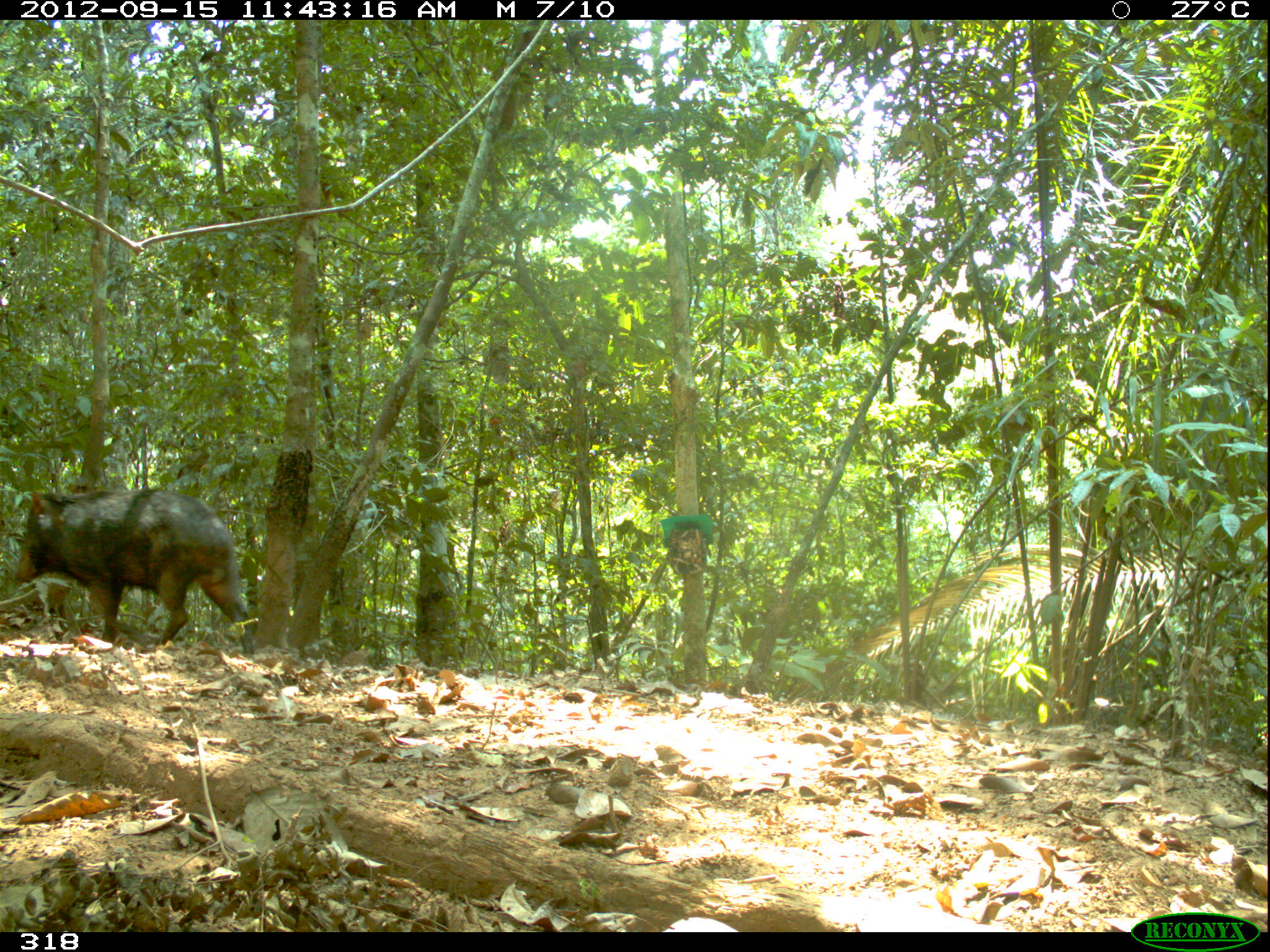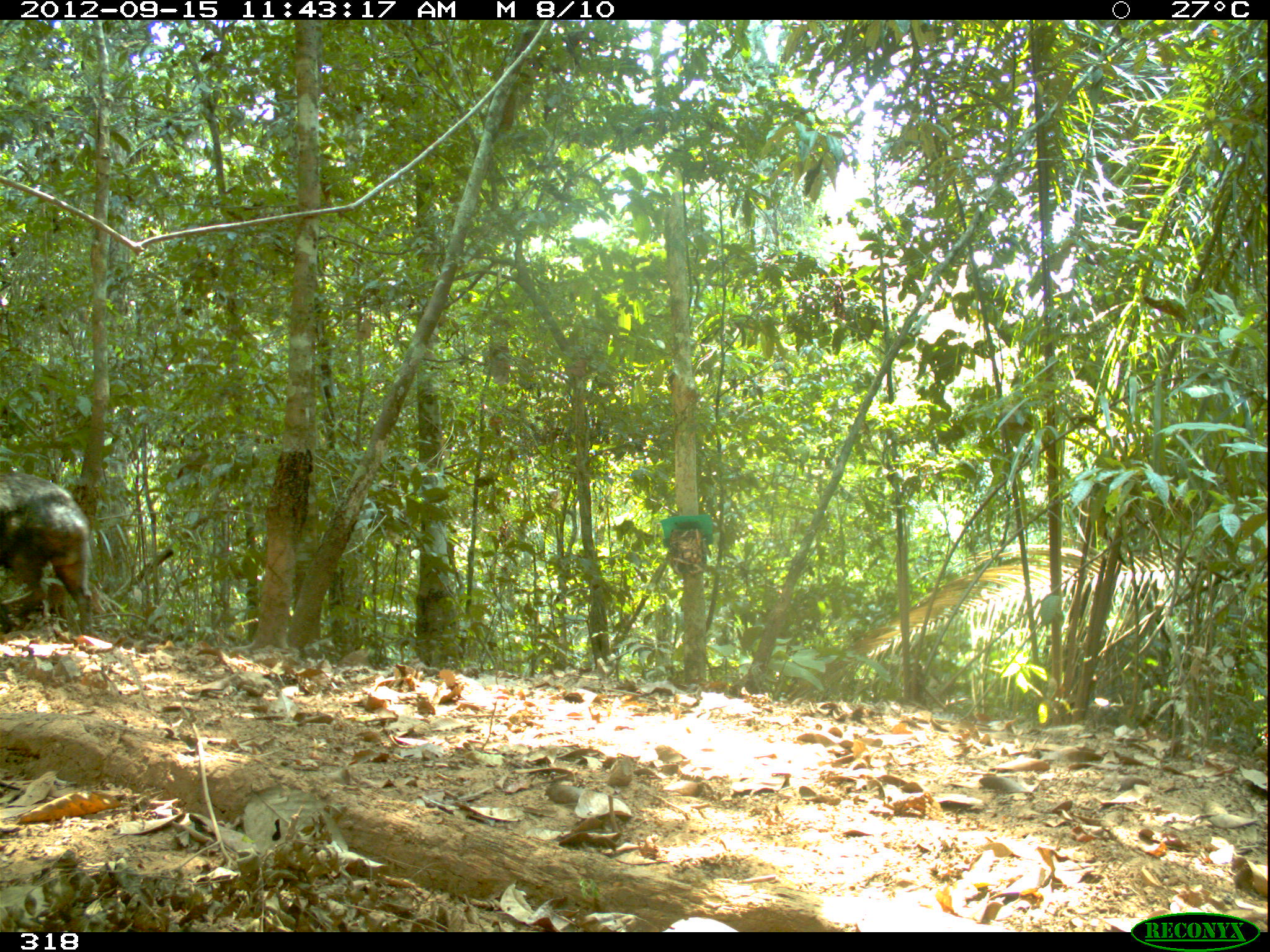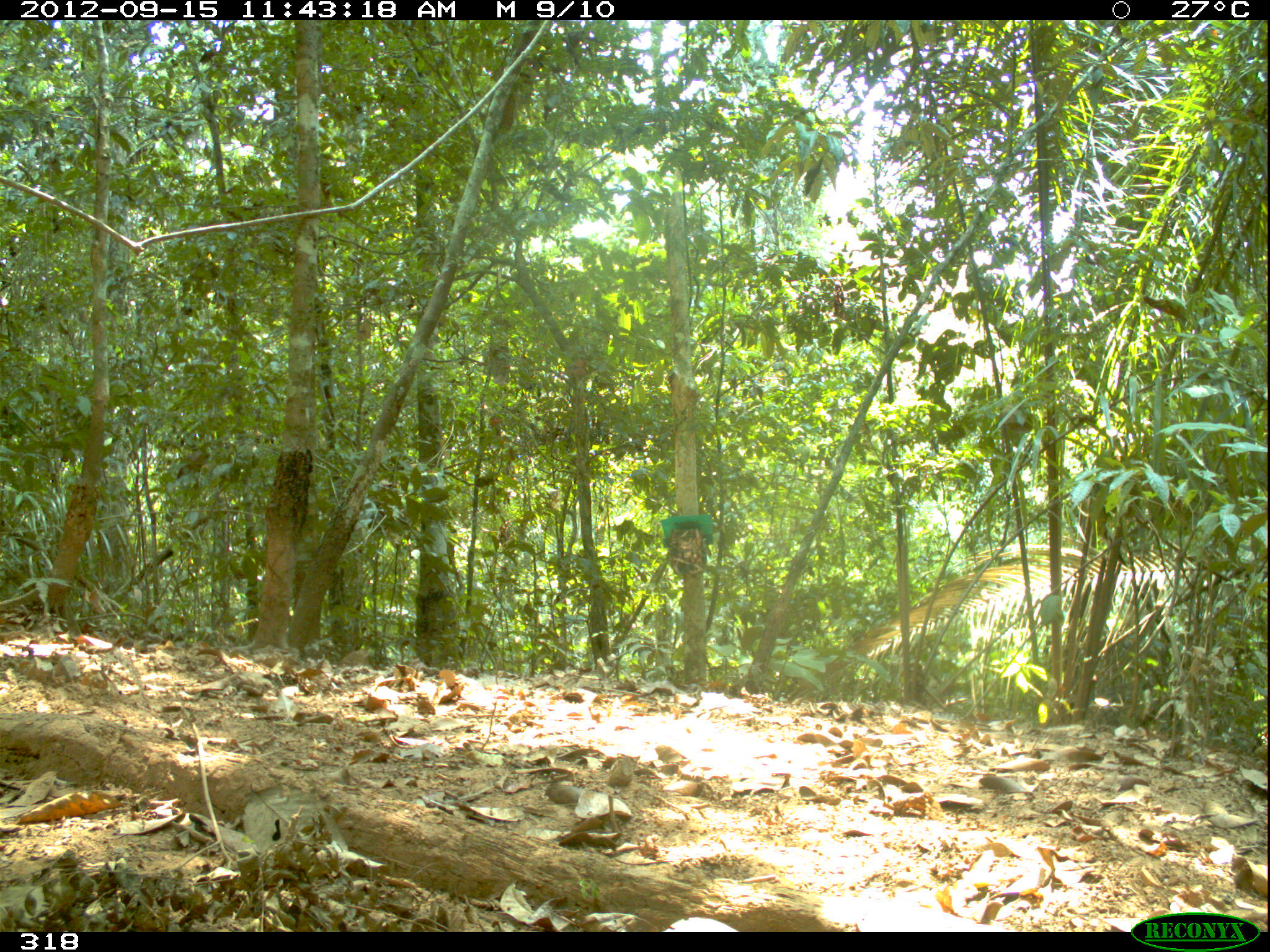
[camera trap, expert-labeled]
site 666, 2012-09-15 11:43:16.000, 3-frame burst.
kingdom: Animalia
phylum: Chordata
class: Mammalia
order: Artiodactyla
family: Tayassuidae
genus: Tayassu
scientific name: Tayassu pecari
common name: white-lipped peccary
Tayassu pecari (white-lipped peccary).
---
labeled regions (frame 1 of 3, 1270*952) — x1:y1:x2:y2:
tayassu pecari: 11:487:256:654